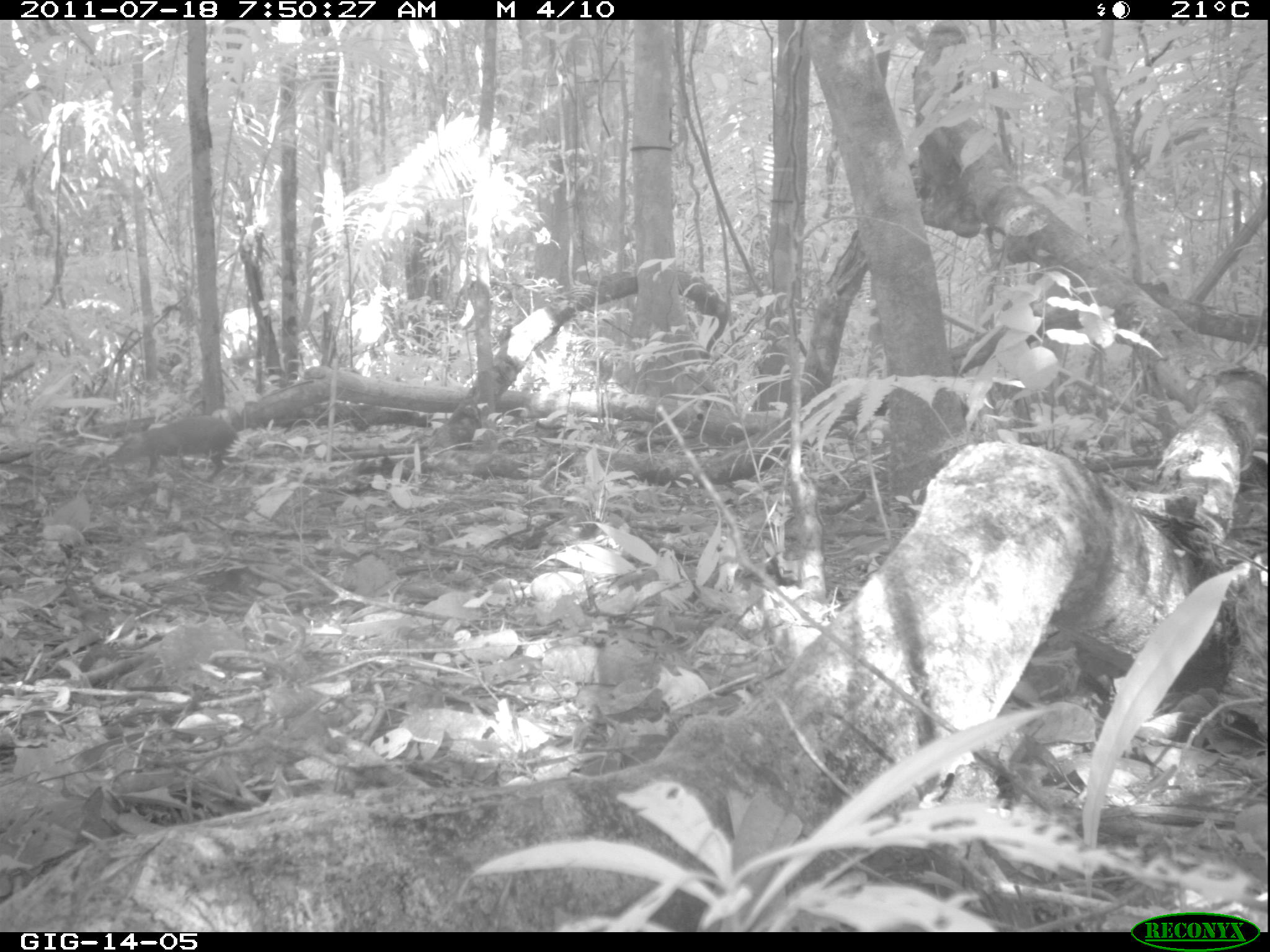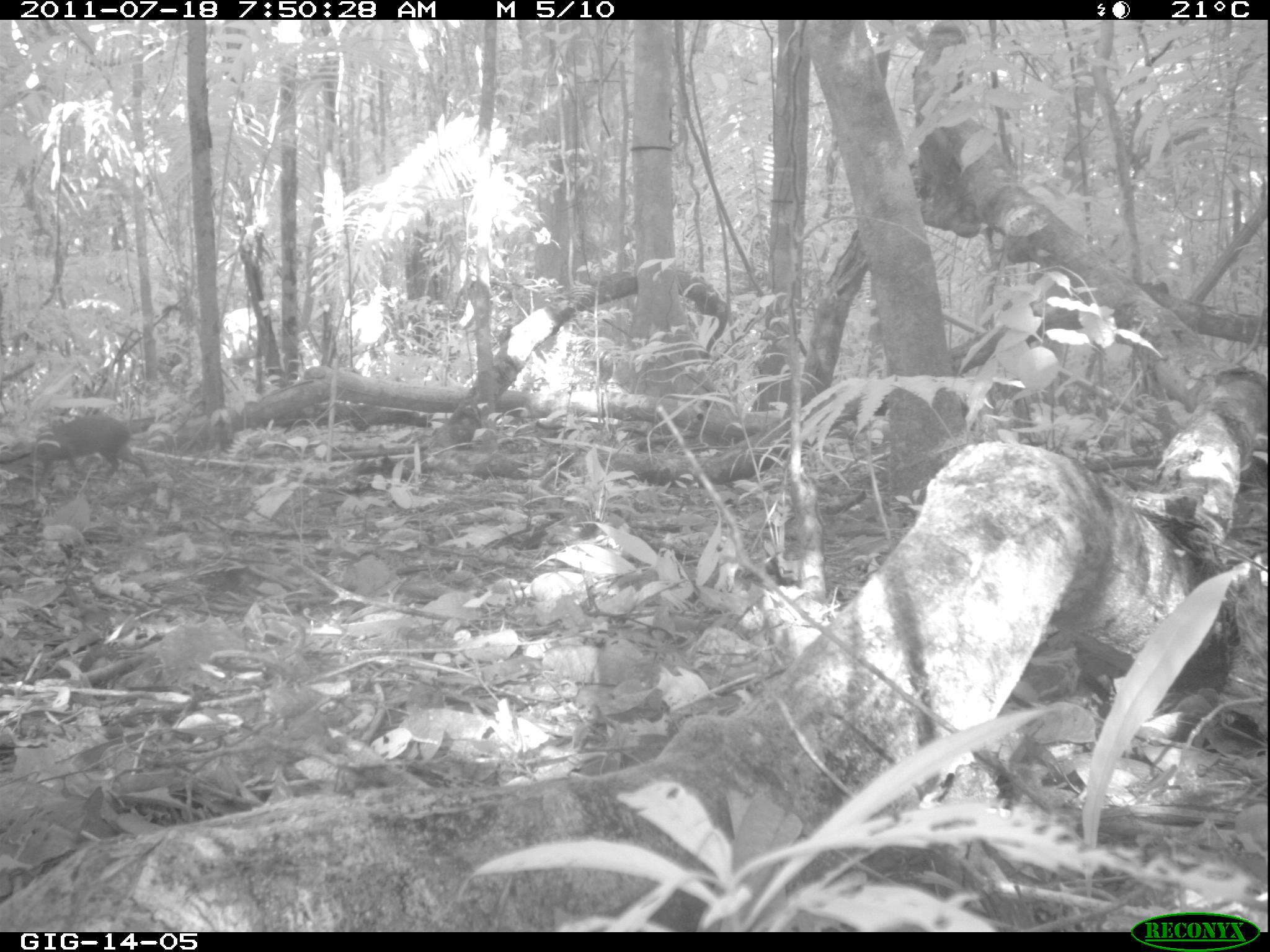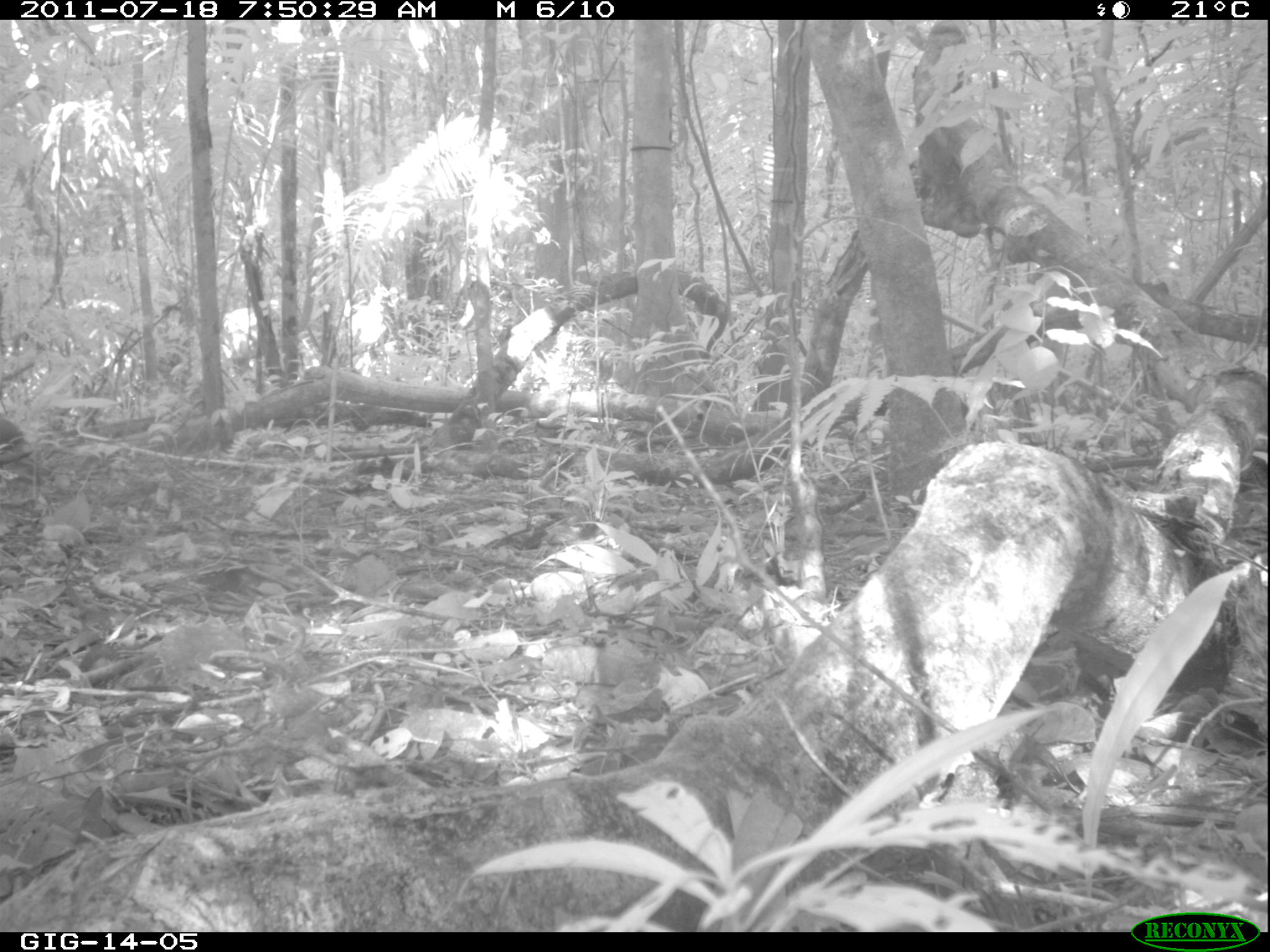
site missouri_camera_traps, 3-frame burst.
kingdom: Animalia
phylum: Chordata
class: Mammalia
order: Rodentia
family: Dasyproctidae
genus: Dasyprocta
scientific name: Dasyprocta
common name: agouti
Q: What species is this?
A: Agouti (Dasyprocta).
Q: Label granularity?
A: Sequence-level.